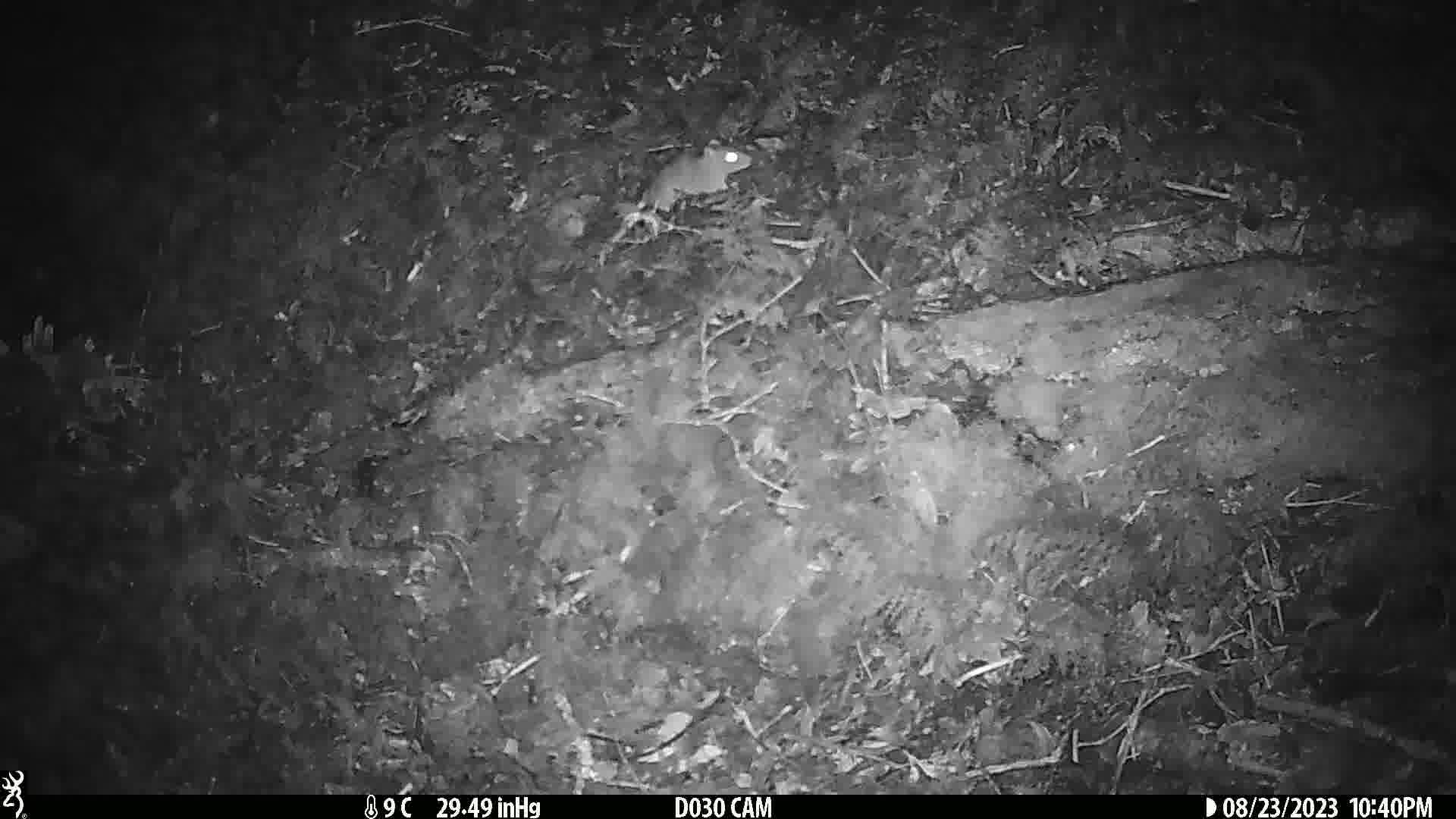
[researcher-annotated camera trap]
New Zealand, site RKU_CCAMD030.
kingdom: Animalia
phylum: Chordata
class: Mammalia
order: Rodentia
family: Muridae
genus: Rattus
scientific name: Rattus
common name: rat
Rat (Rattus).